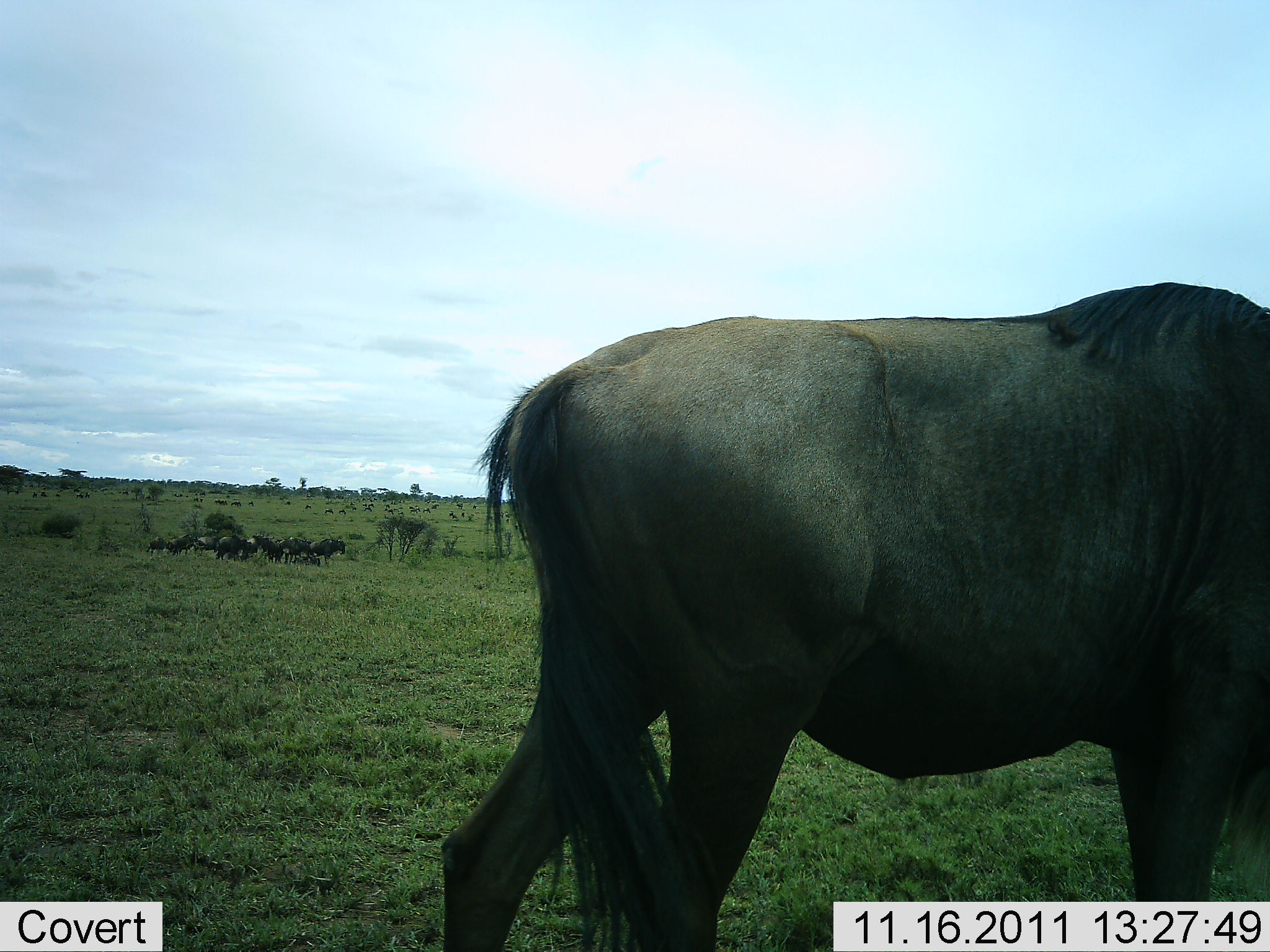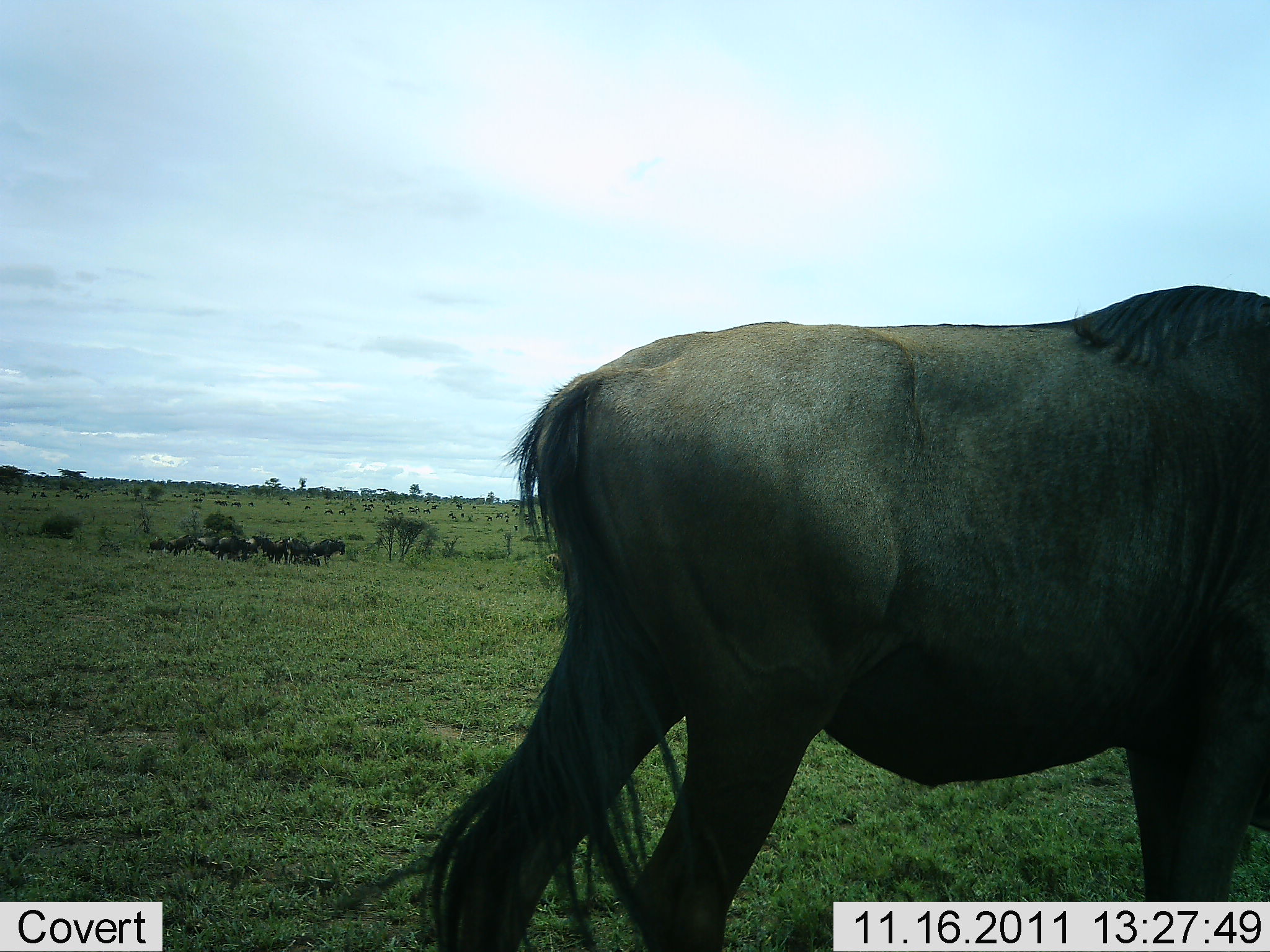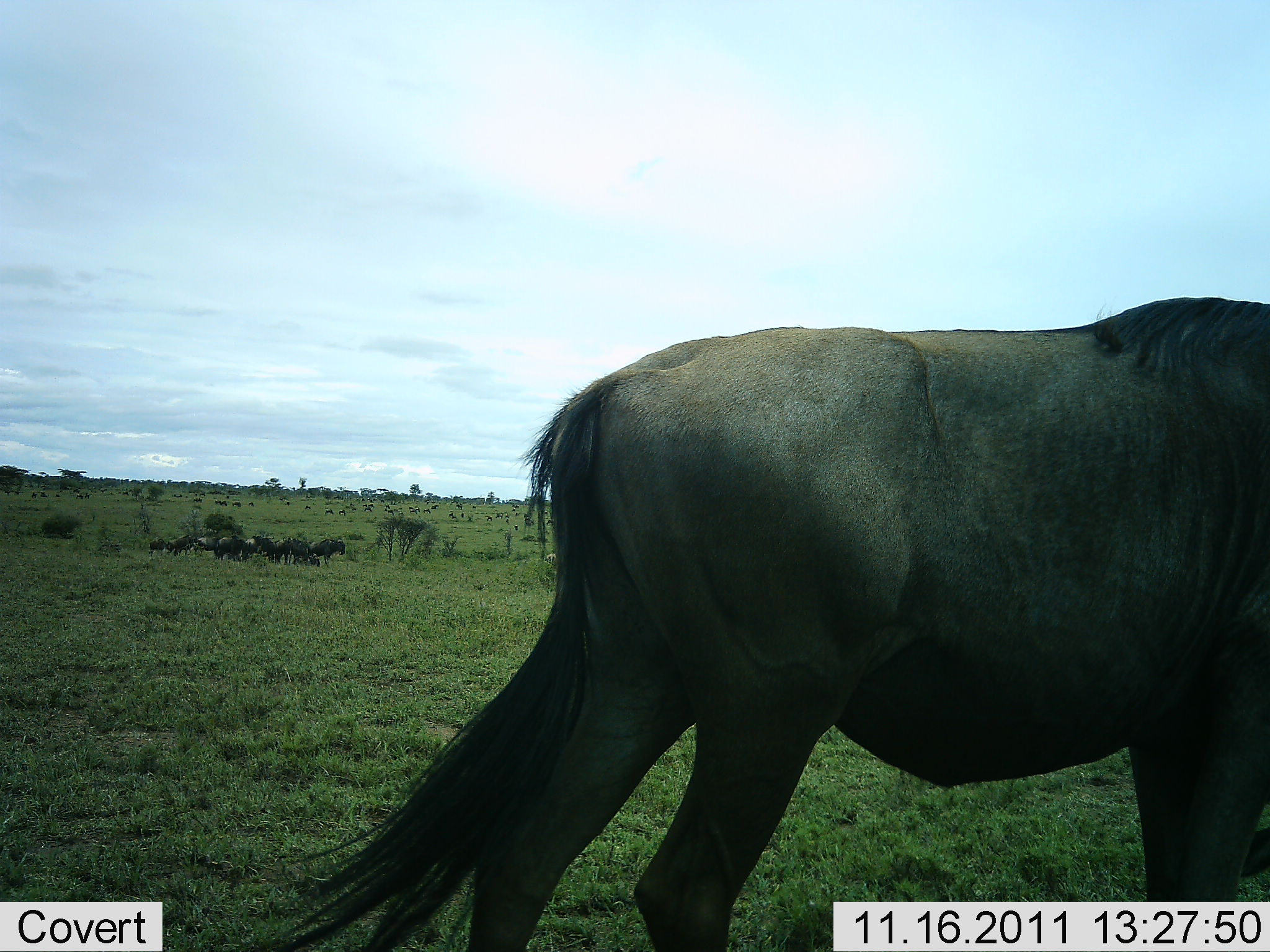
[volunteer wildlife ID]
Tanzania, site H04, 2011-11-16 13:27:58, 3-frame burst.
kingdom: Animalia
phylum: Chordata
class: Mammalia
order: Artiodactyla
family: Bovidae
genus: Connochaetes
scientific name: Connochaetes taurinus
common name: blue wildebeest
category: wildebeest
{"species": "wildebeest (blue wildebeest) (Connochaetes taurinus)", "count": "1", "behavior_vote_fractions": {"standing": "82%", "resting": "18%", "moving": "29%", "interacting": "0%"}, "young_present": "0%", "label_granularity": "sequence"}